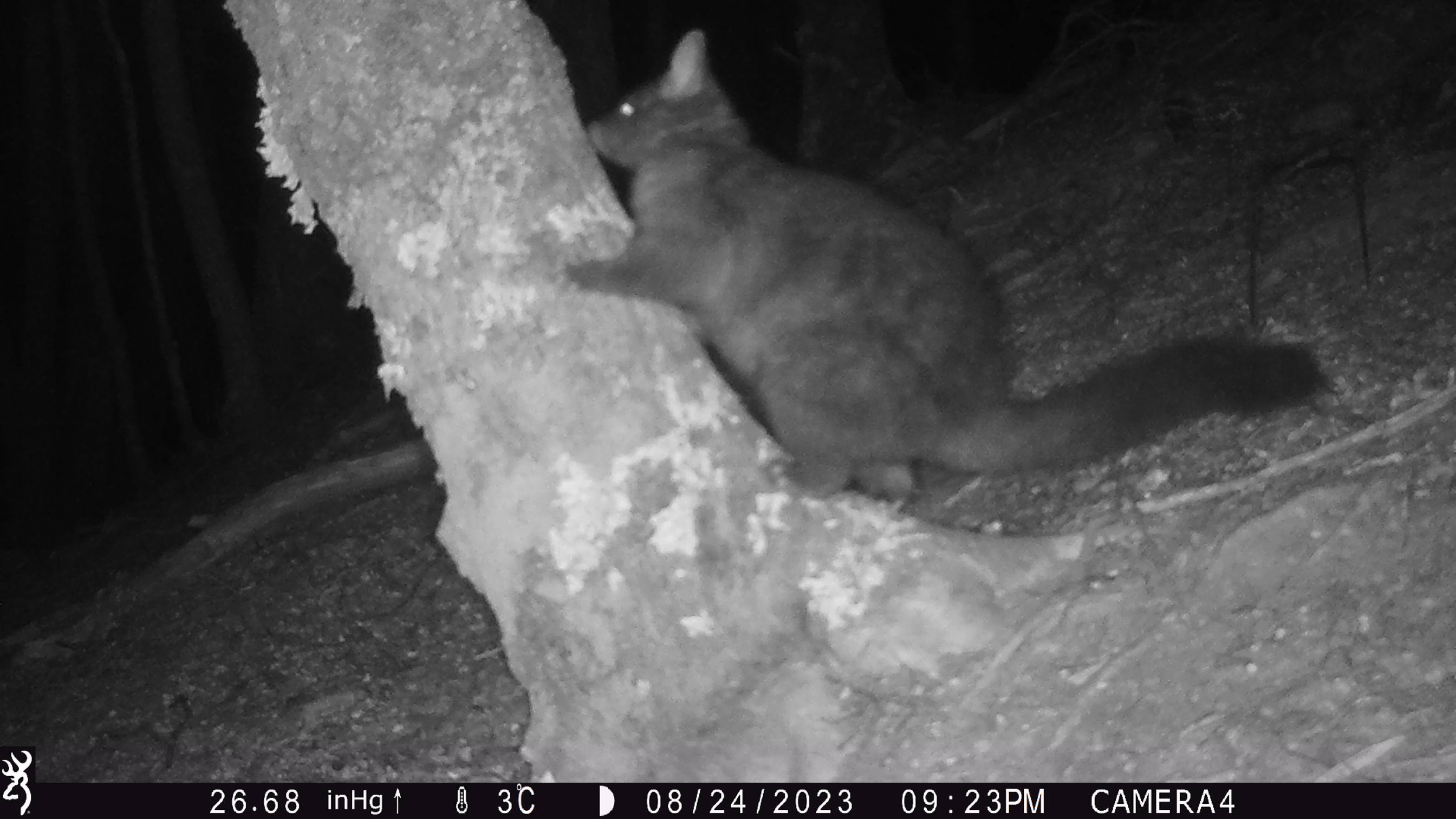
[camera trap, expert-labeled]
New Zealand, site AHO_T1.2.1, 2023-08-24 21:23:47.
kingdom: Animalia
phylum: Chordata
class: Mammalia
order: Carnivora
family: Mustelidae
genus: Mustela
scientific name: Mustela erminea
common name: stoat